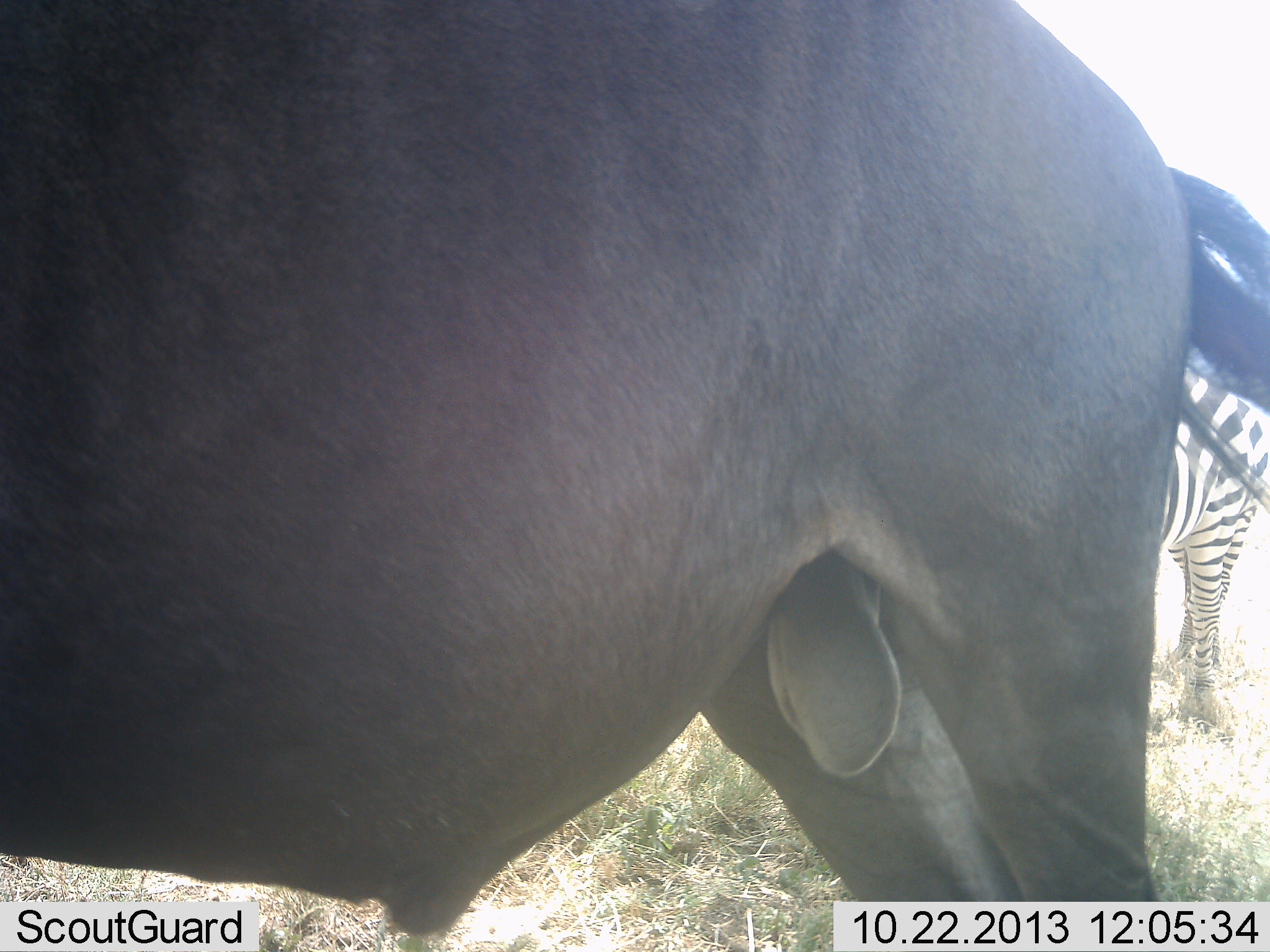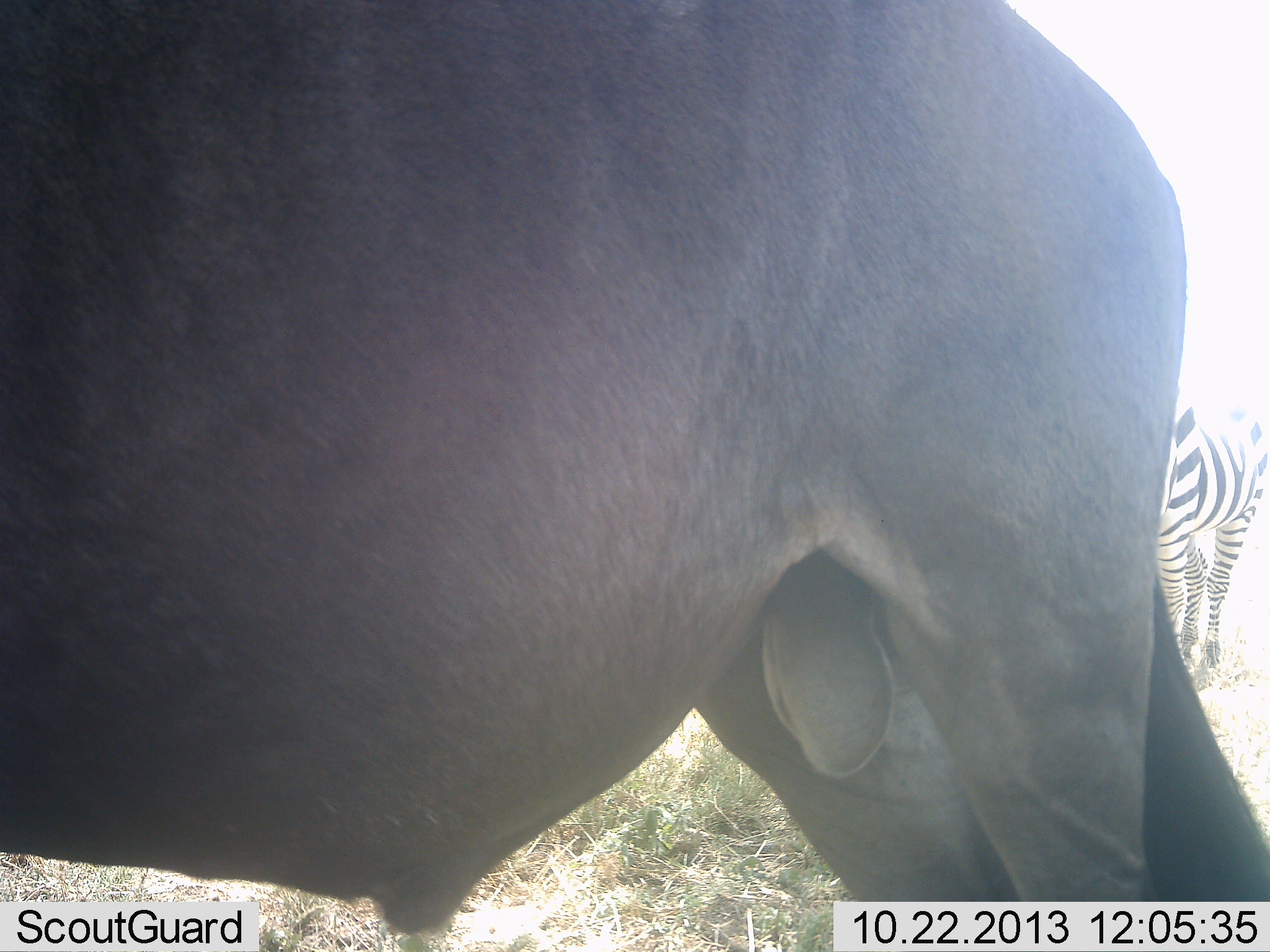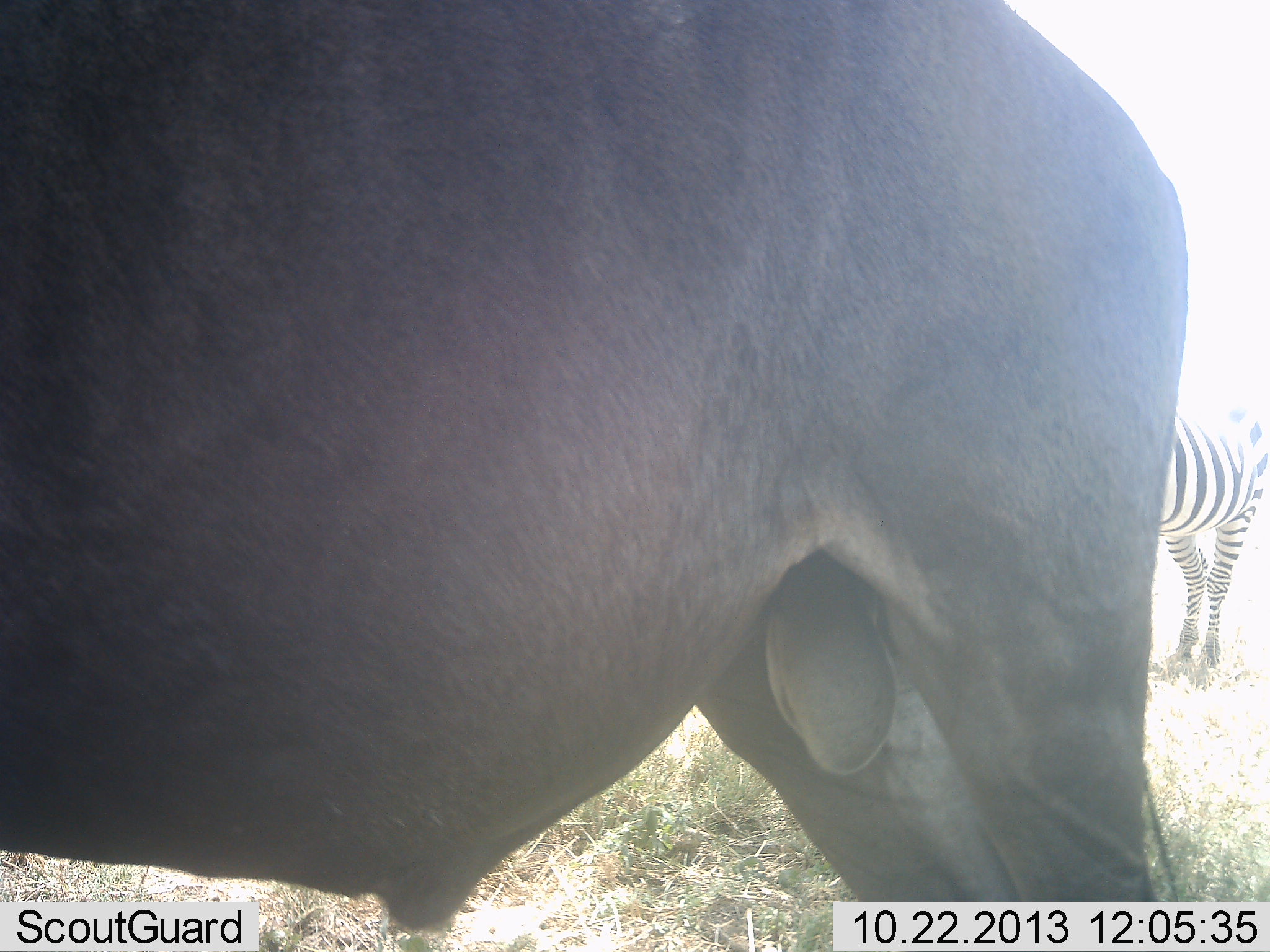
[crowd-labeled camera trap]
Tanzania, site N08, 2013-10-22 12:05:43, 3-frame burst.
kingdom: Animalia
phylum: Chordata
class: Mammalia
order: Artiodactyla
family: Bovidae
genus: Connochaetes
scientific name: Connochaetes taurinus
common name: blue wildebeest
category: wildebeest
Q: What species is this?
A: Wildebeest (blue wildebeest) (Connochaetes taurinus).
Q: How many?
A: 1.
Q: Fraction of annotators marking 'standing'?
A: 100%.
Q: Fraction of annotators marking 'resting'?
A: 0%.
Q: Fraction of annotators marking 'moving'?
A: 0%.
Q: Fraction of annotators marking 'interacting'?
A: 0%.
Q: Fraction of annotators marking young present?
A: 0%.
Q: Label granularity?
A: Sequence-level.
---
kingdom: Animalia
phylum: Chordata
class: Mammalia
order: Perissodactyla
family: Equidae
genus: Equus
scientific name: Equus quagga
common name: plains zebra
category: zebra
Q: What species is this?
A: Zebra (plains zebra) (Equus quagga).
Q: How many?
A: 1.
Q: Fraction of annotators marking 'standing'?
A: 100%.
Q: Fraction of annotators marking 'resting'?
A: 0%.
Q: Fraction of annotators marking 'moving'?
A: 4%.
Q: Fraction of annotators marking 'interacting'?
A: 0%.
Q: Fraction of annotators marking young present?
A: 0%.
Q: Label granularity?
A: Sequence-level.